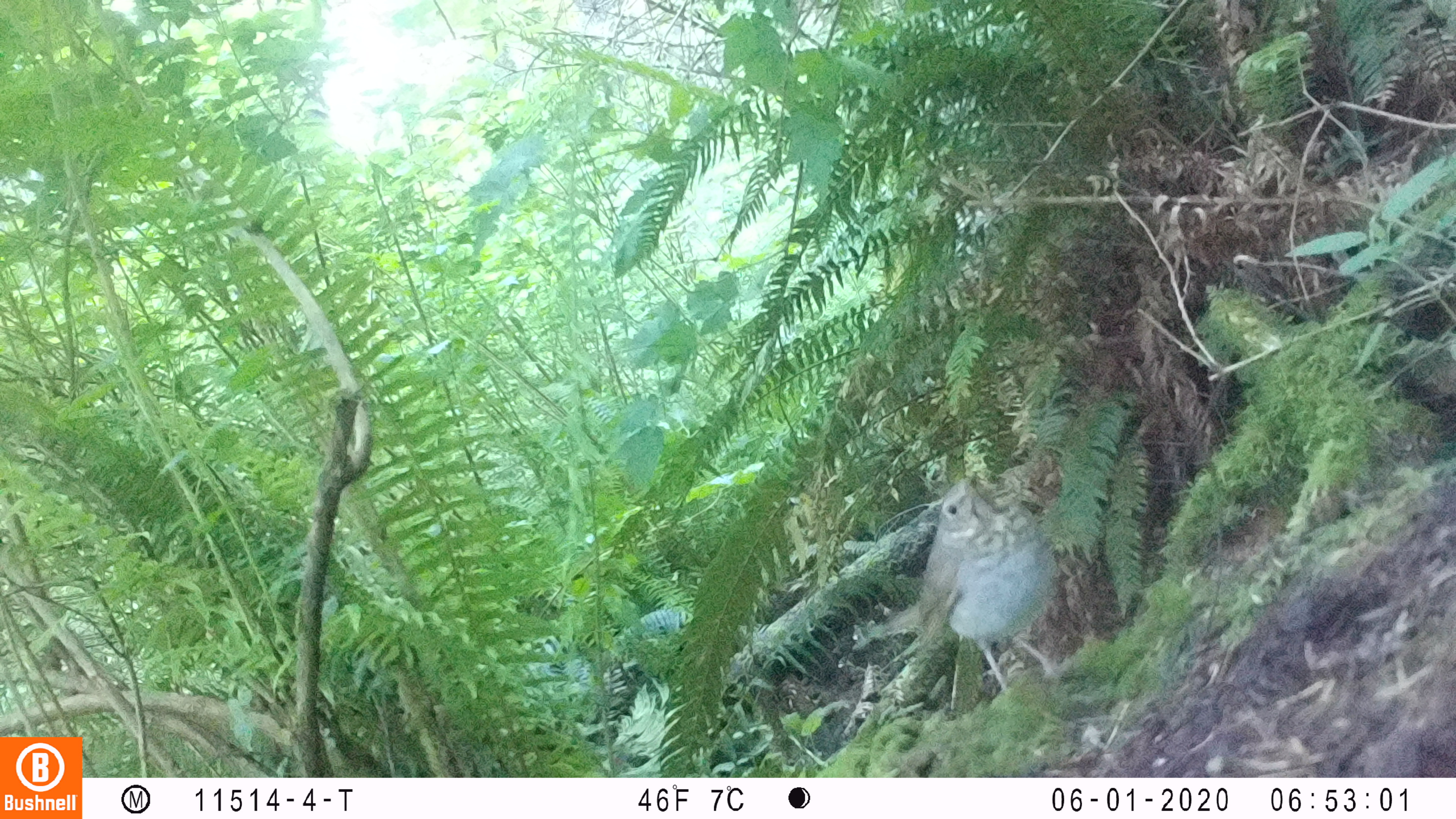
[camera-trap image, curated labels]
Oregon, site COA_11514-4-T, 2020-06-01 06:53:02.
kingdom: Animalia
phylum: Chordata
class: Aves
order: Passeriformes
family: Turdidae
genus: Catharus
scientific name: Catharus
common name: brown thrushes and nightingale-thrushes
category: catharus species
Catharus species (brown thrushes and nightingale-thrushes) (Catharus).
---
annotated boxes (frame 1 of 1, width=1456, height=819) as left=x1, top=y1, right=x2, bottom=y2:
catharus species: left=864, top=453, right=1067, bottom=712